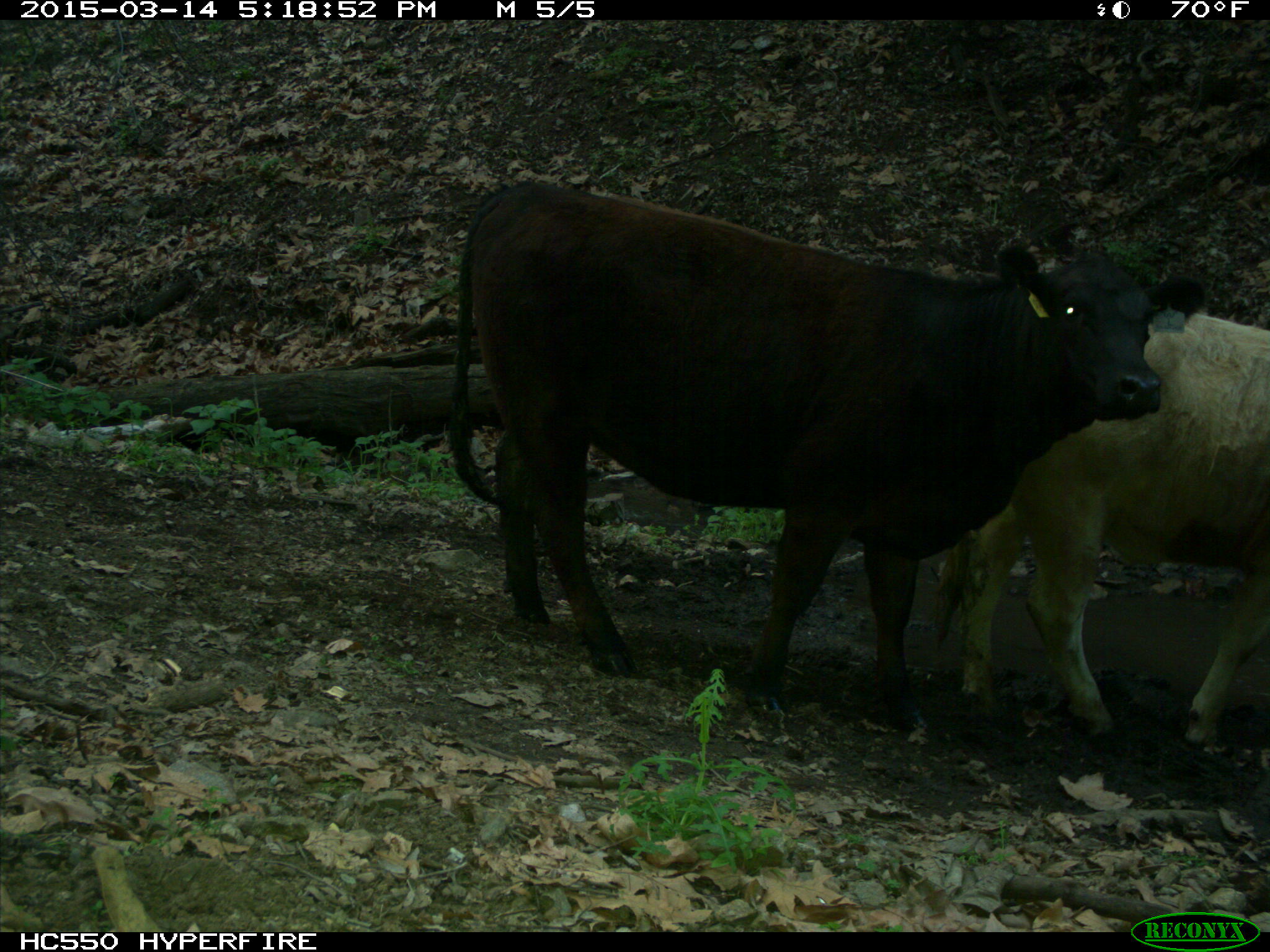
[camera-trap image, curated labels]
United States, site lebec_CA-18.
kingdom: Animalia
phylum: Chordata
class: Mammalia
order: Artiodactyla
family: Bovidae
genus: Bos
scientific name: Bos taurus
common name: domestic cow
Bos taurus (domestic cow).